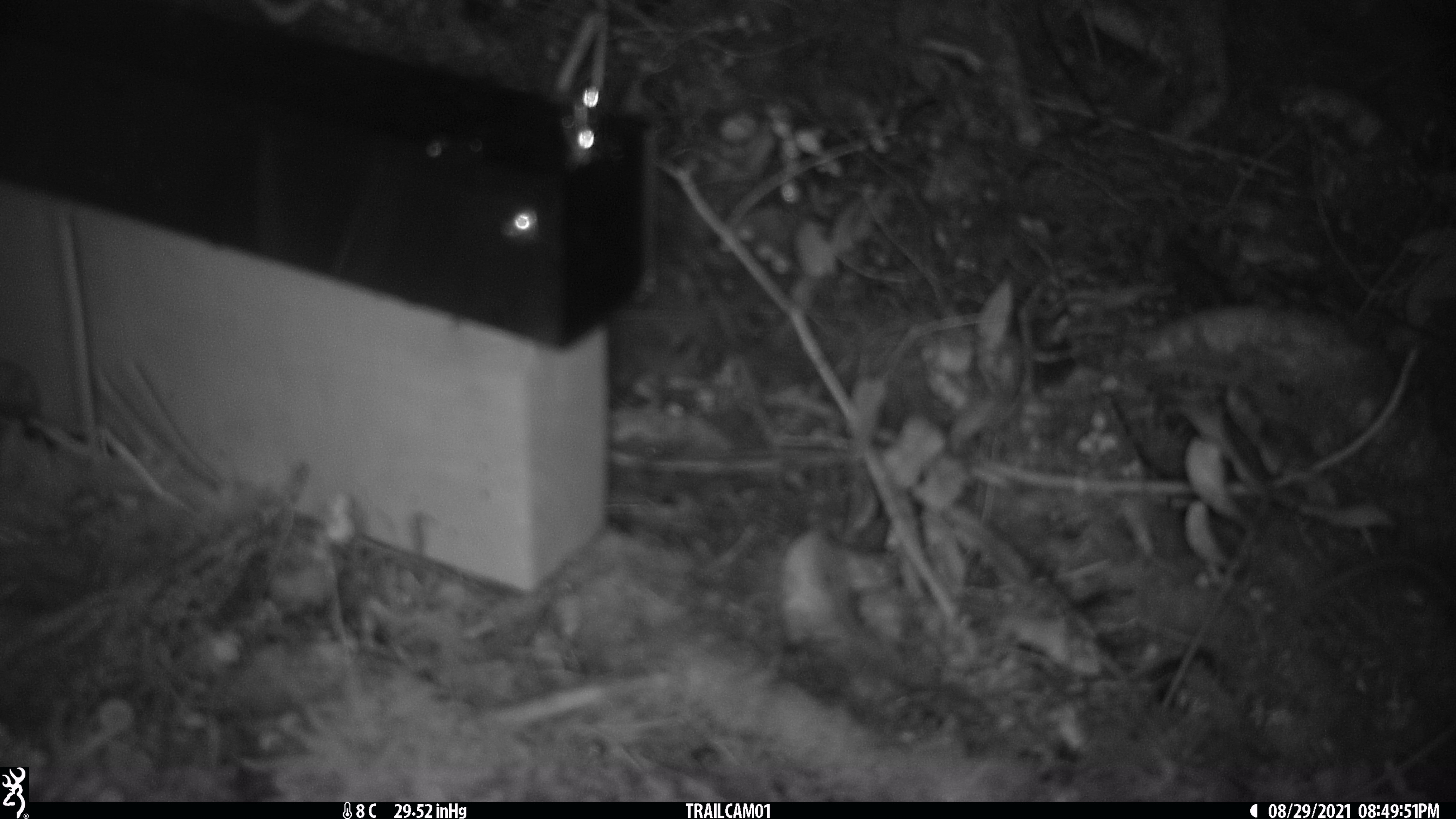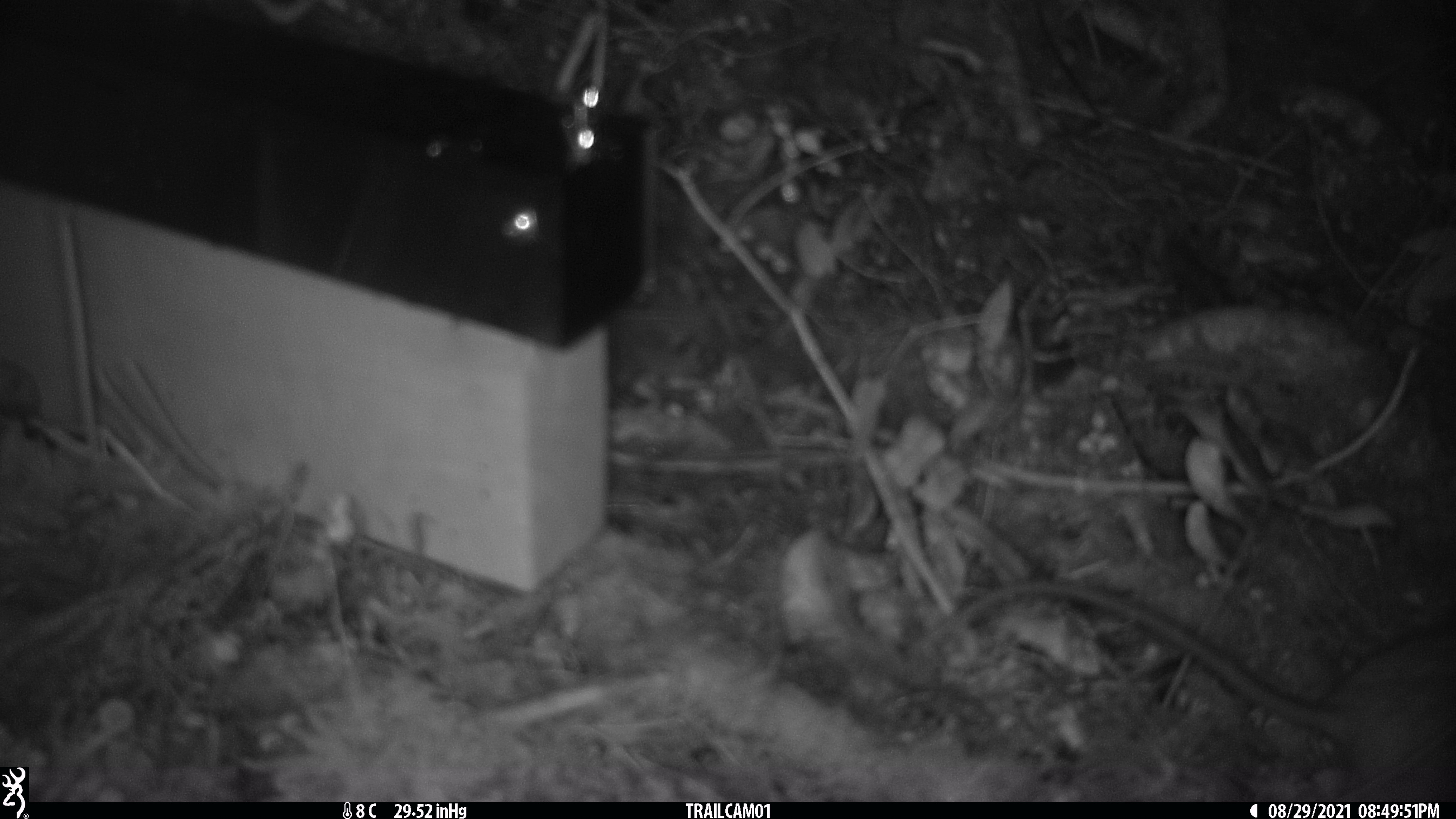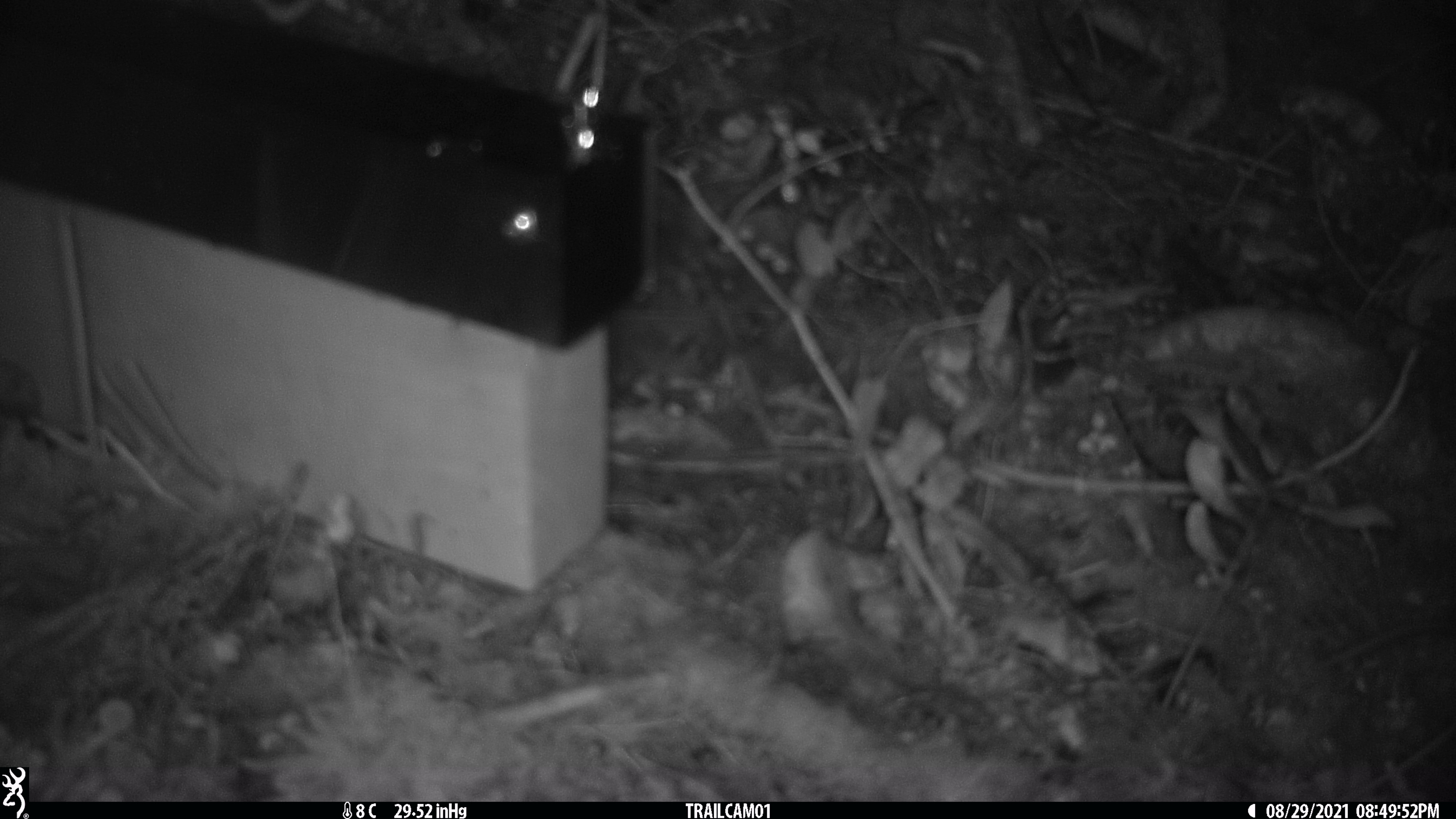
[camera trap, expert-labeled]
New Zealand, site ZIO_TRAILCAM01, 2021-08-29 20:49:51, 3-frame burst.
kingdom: Animalia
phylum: Chordata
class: Mammalia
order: Rodentia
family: Muridae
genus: Rattus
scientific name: Rattus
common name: rat